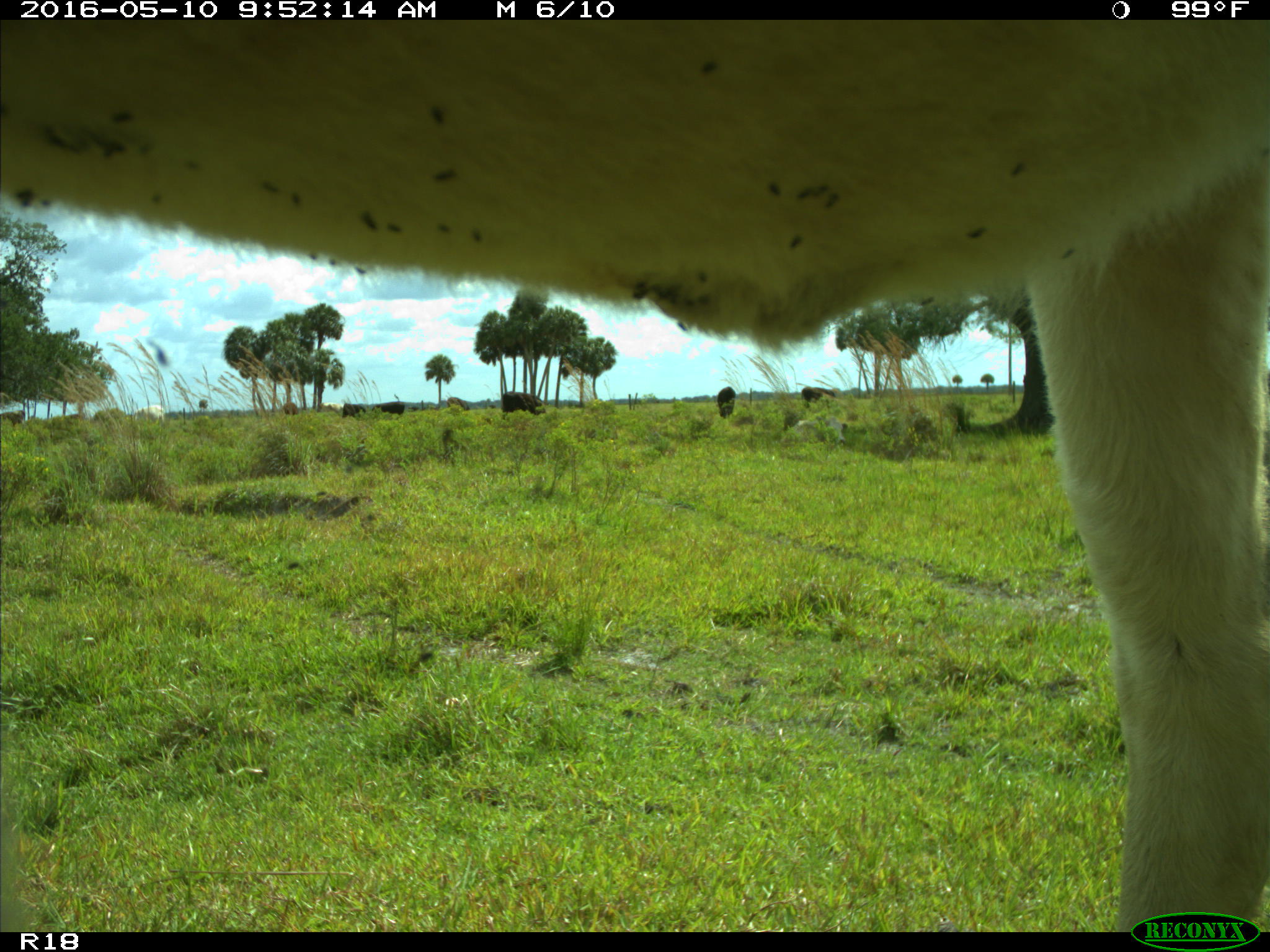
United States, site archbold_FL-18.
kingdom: Animalia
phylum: Chordata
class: Mammalia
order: Artiodactyla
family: Bovidae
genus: Bos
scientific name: Bos taurus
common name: domestic cow